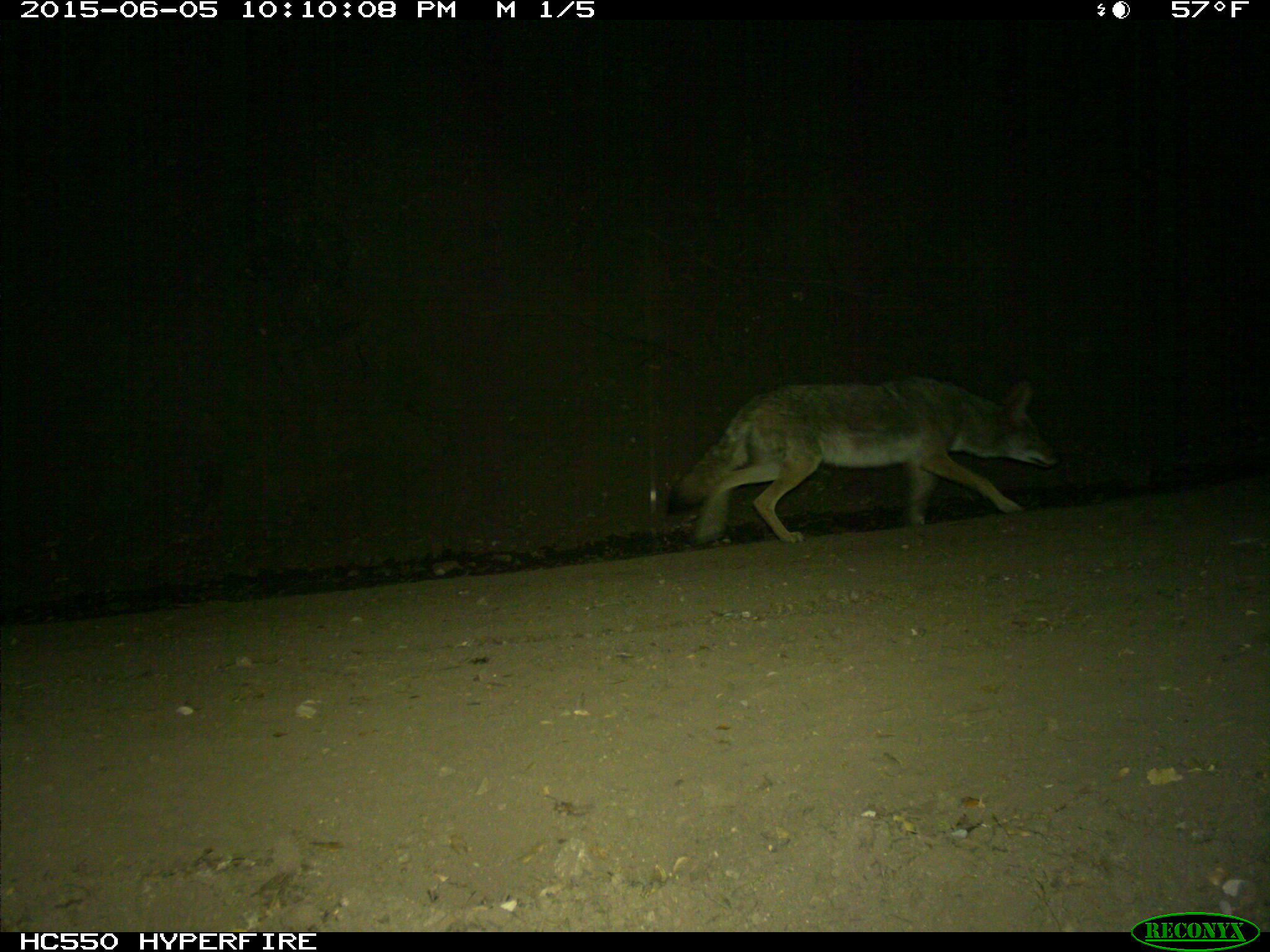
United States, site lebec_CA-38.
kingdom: Animalia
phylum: Chordata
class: Mammalia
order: Carnivora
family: Canidae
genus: Canis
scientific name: Canis latrans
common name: coyote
Canis latrans (coyote).